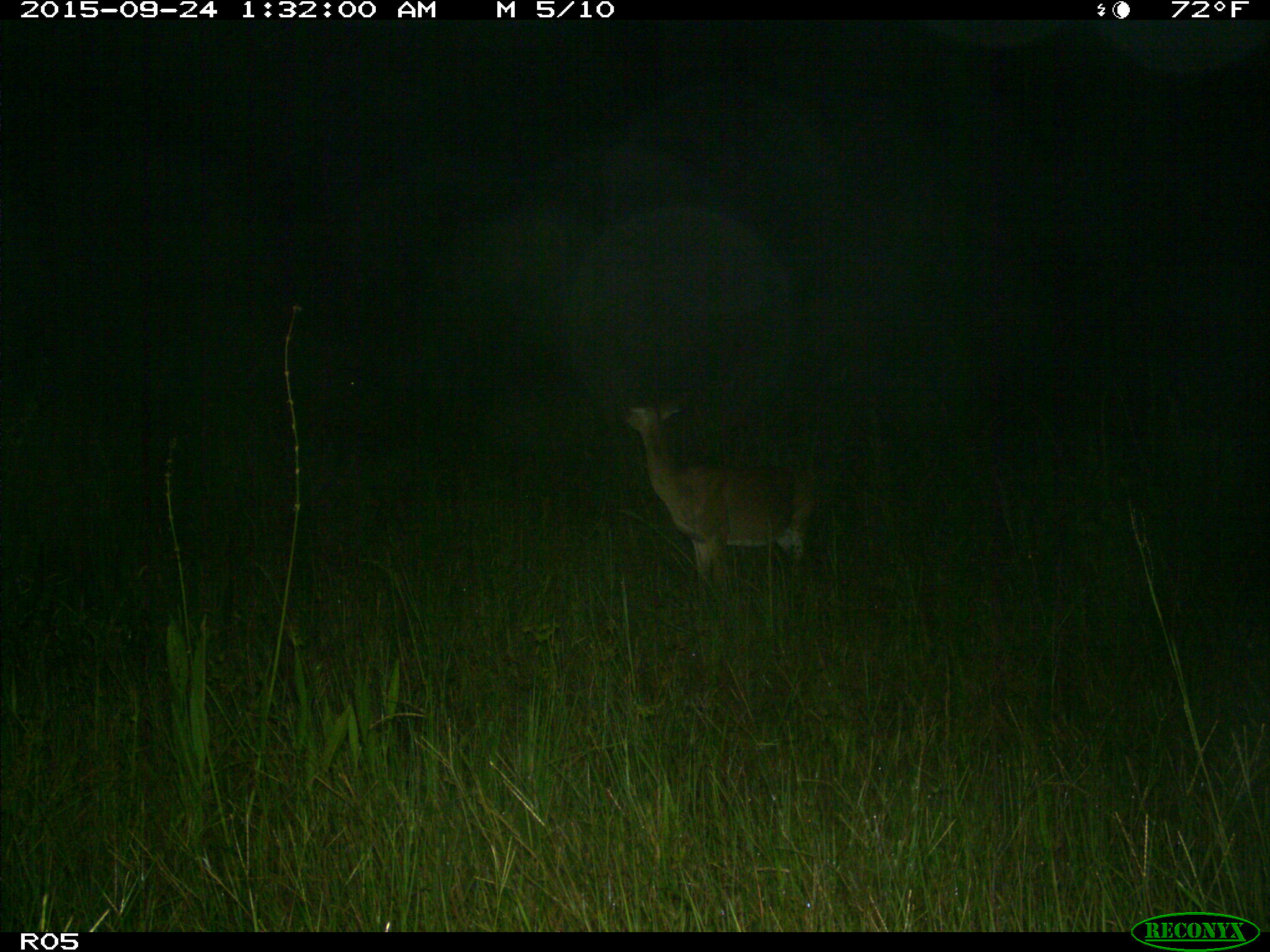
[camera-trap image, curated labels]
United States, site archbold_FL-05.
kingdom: Animalia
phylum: Chordata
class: Mammalia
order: Artiodactyla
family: Cervidae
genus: Odocoileus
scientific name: Odocoileus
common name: deer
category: unidentified deer